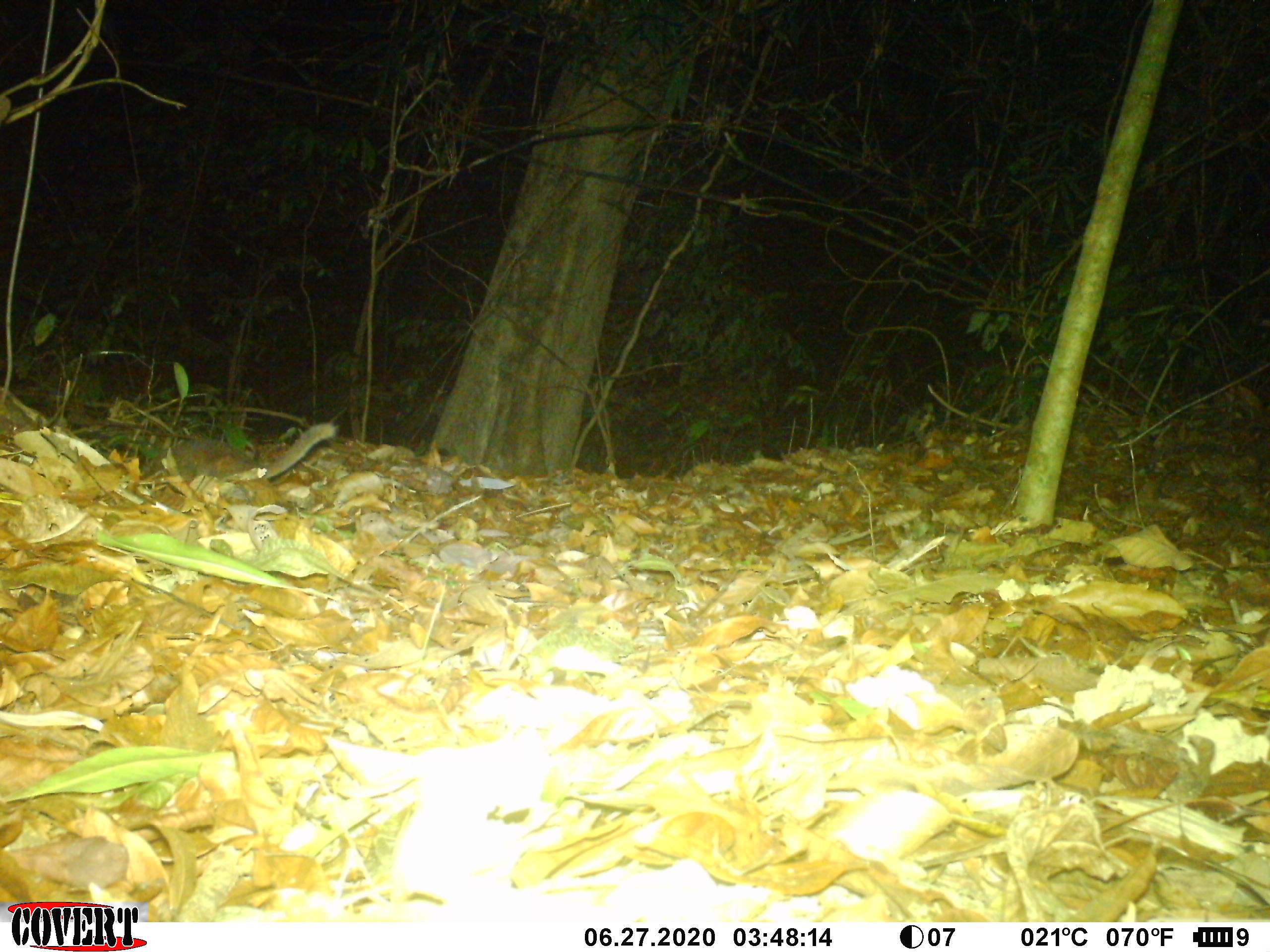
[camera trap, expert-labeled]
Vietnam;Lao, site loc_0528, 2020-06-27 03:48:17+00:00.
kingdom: Animalia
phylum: Chordata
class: Mammalia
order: Carnivora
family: Mustelidae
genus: Melogale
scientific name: Melogale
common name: ferret badger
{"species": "ferret badger (Melogale)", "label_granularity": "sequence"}